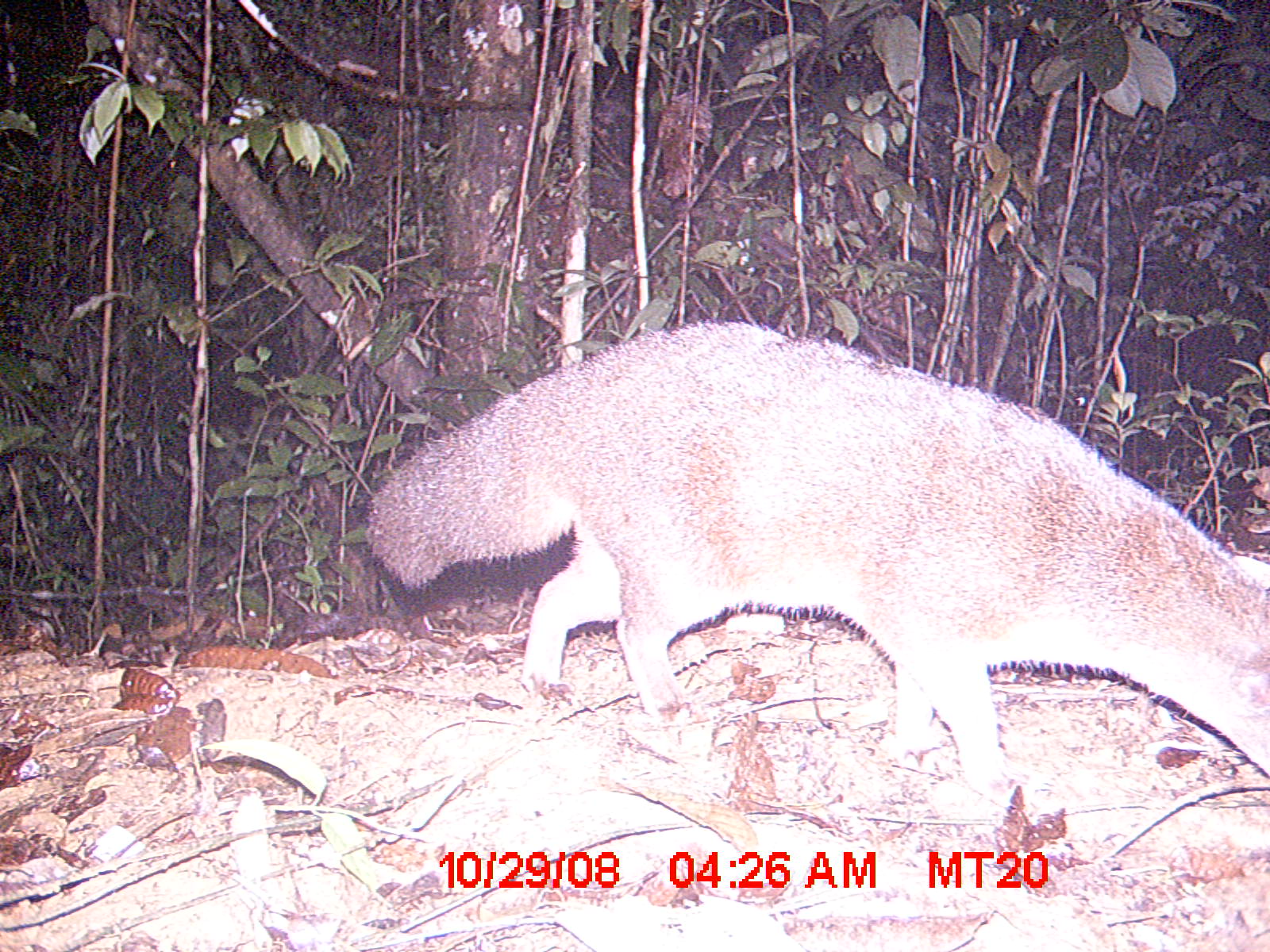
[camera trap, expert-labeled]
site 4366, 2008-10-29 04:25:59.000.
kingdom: Animalia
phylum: Chordata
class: Mammalia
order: Carnivora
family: Eupleridae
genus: Eupleres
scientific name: Eupleres goudotii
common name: falanouc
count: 1